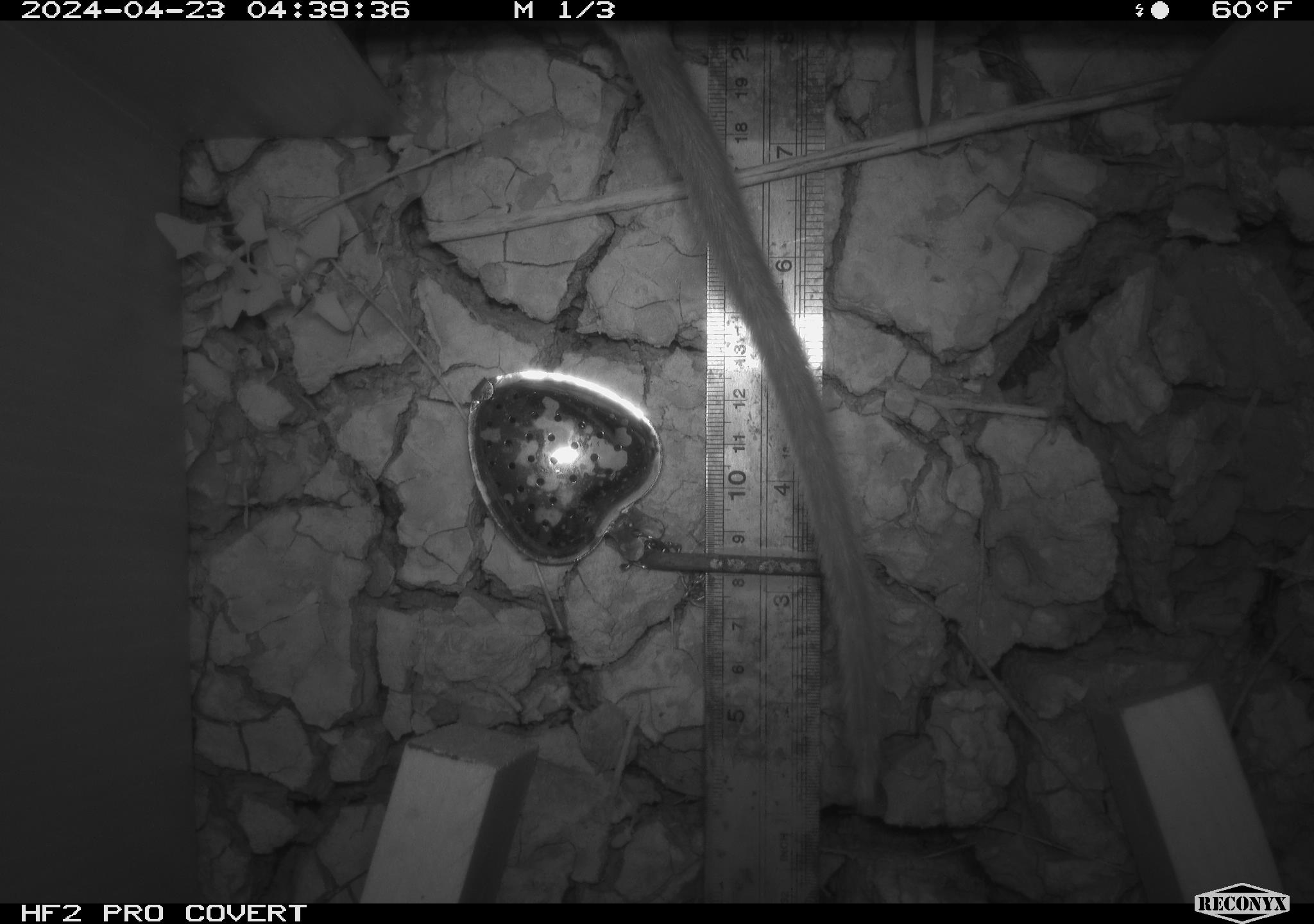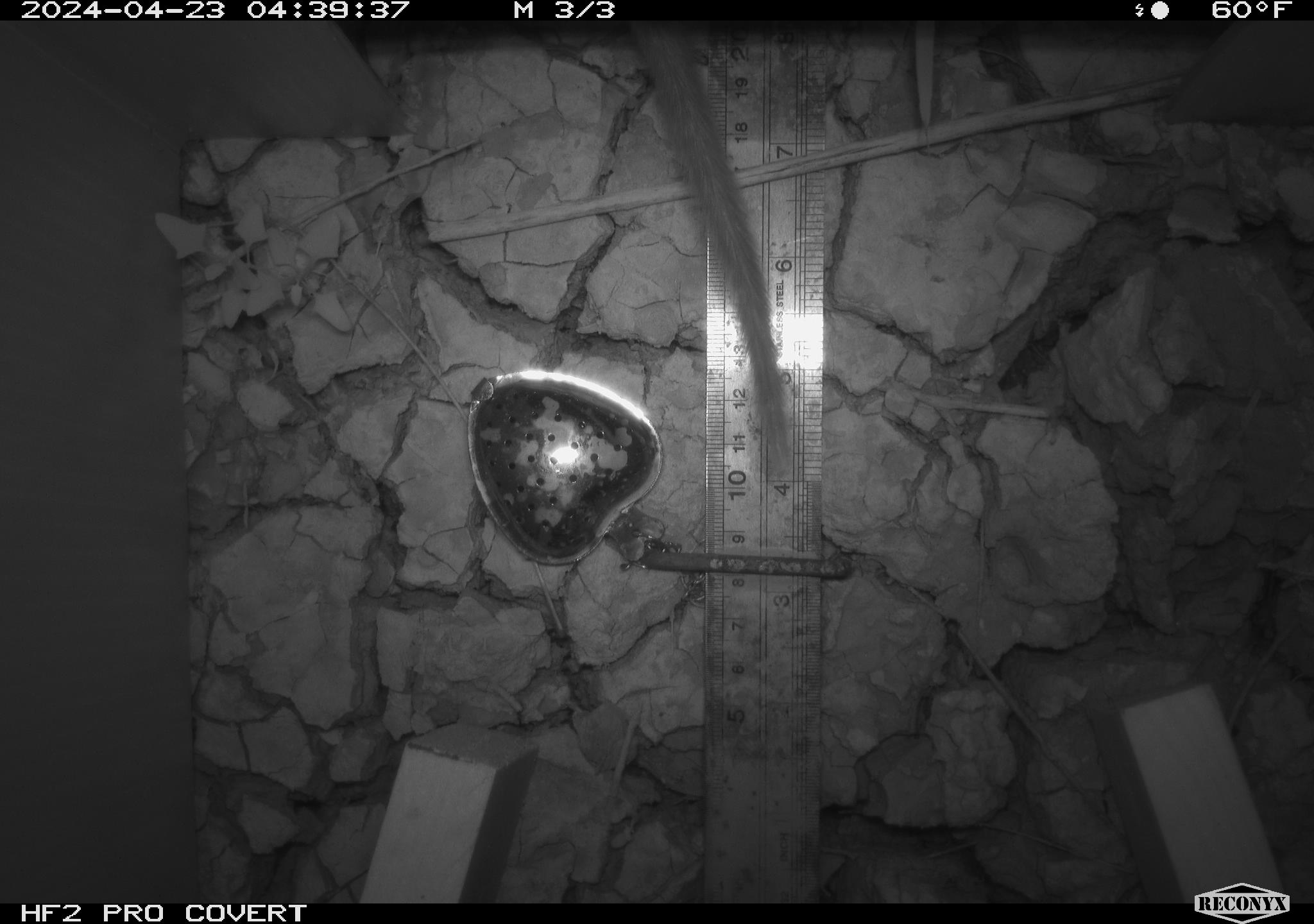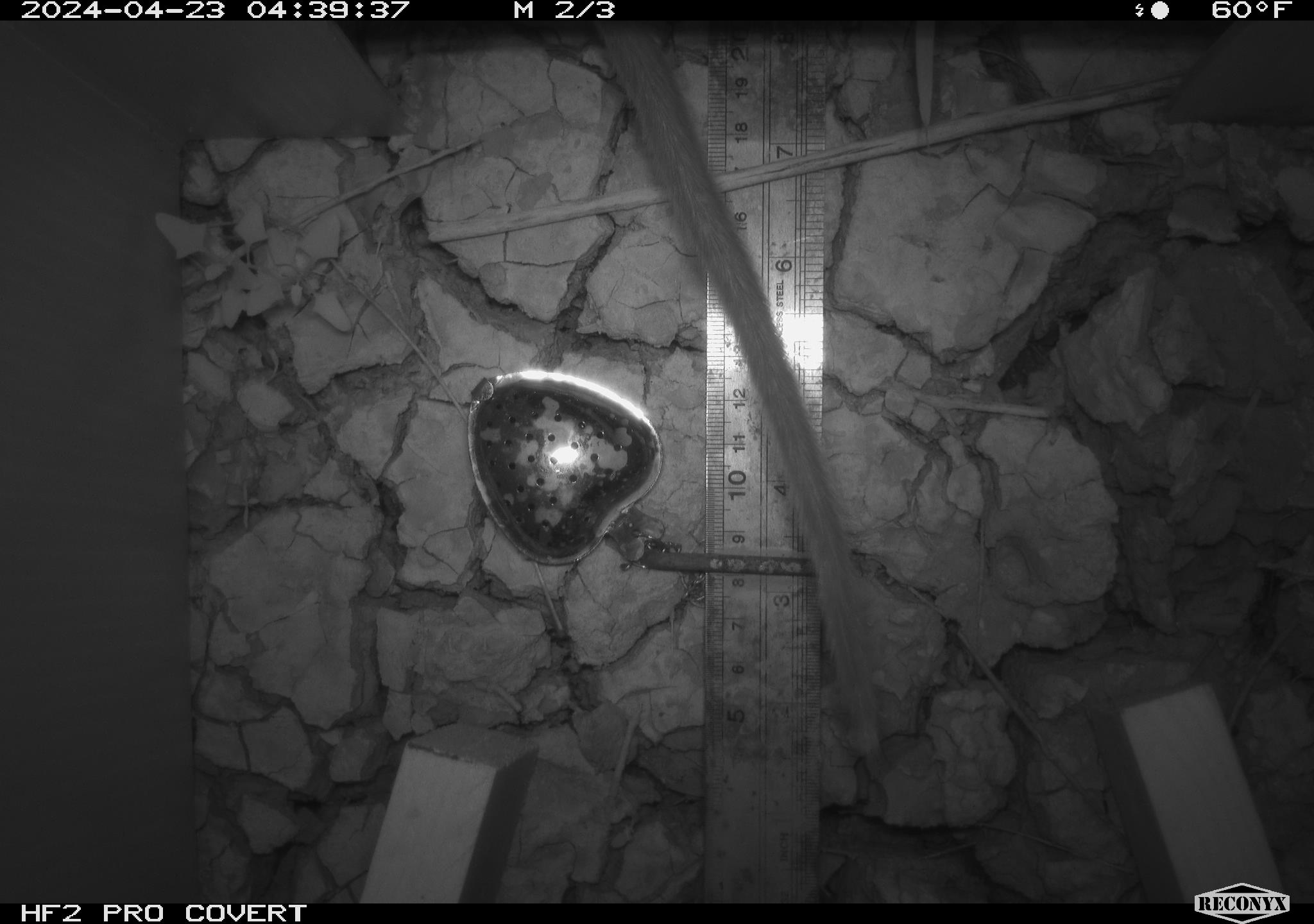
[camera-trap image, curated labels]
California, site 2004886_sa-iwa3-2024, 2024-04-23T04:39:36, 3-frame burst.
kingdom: Animalia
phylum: Chordata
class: Mammalia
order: Rodentia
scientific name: Rodentia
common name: woodrat or rat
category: woodrat or rat species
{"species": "woodrat or rat species (woodrat or rat) (Rodentia)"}